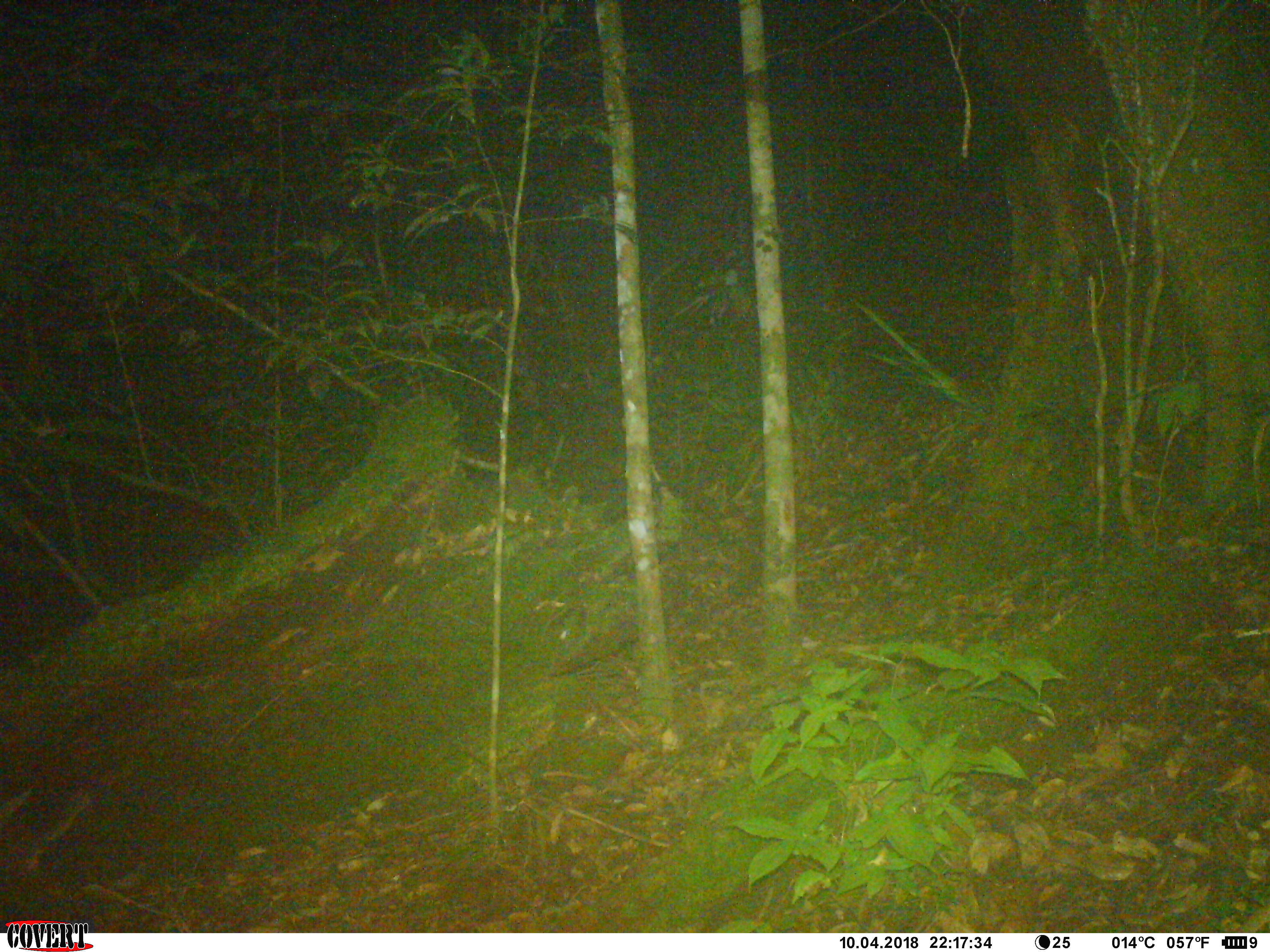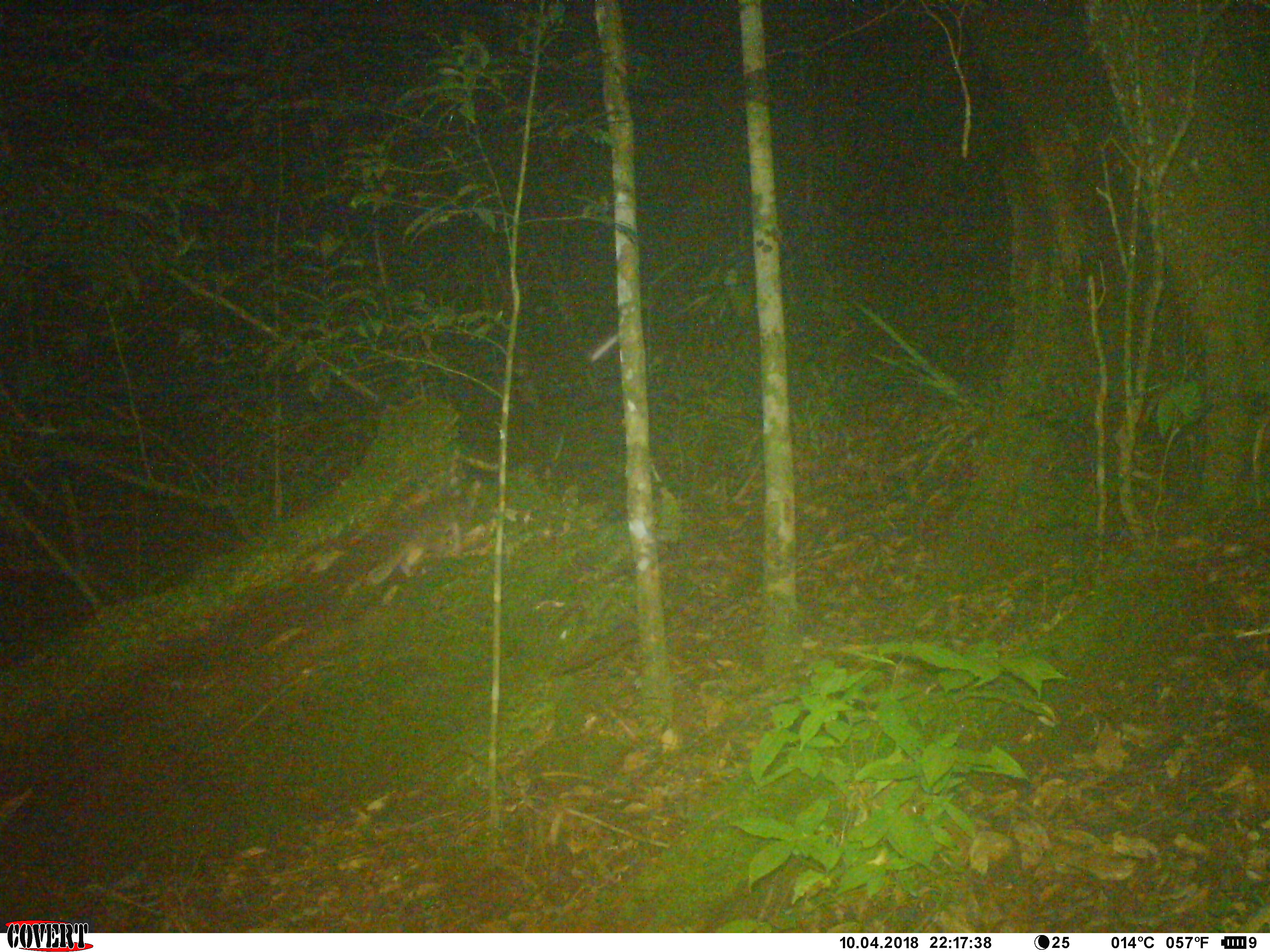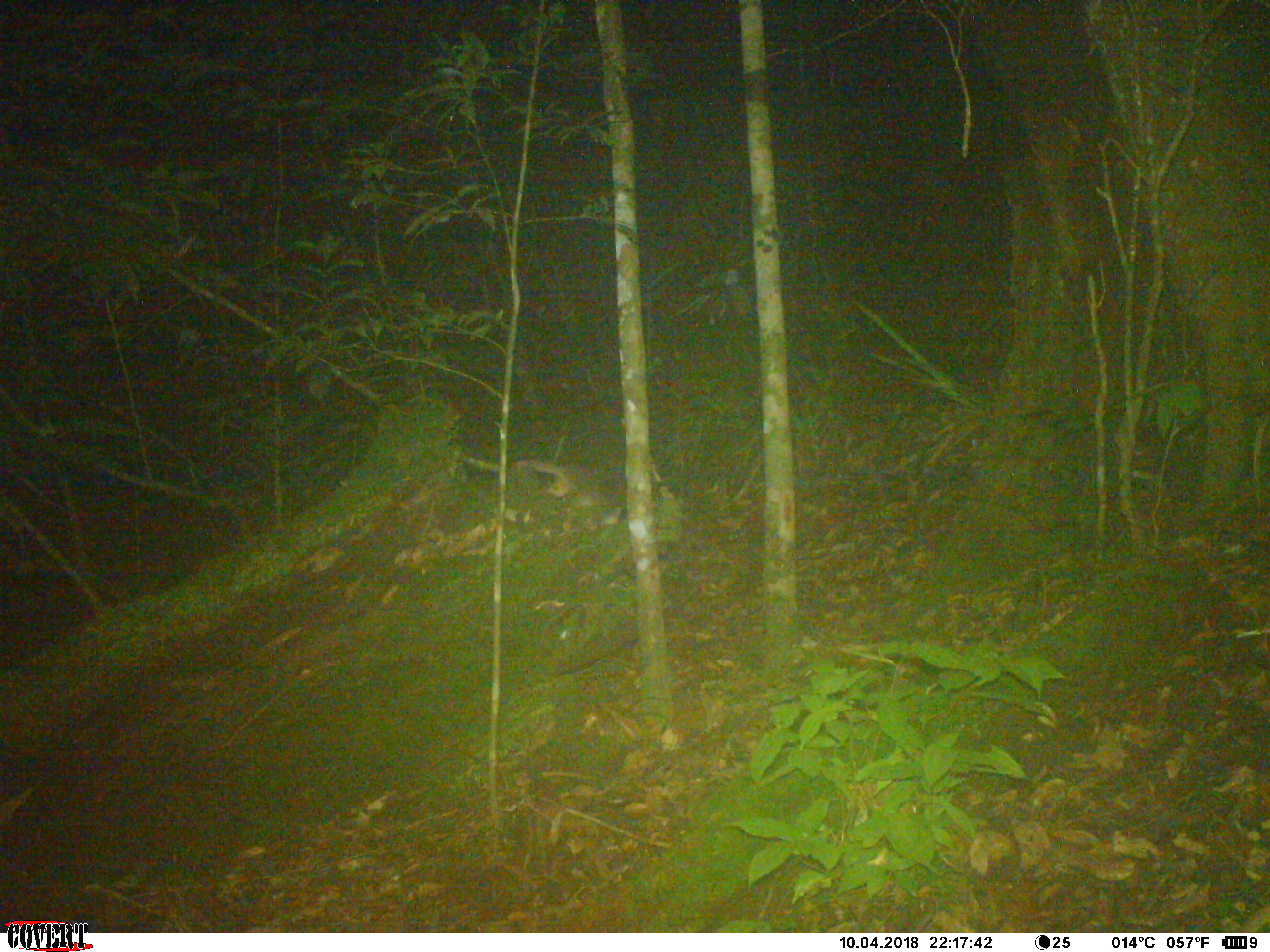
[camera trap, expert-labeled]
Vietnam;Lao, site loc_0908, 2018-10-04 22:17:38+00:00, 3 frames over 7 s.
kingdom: Animalia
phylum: Chordata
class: Mammalia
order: Carnivora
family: Mustelidae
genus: Melogale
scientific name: Melogale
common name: ferret badger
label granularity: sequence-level